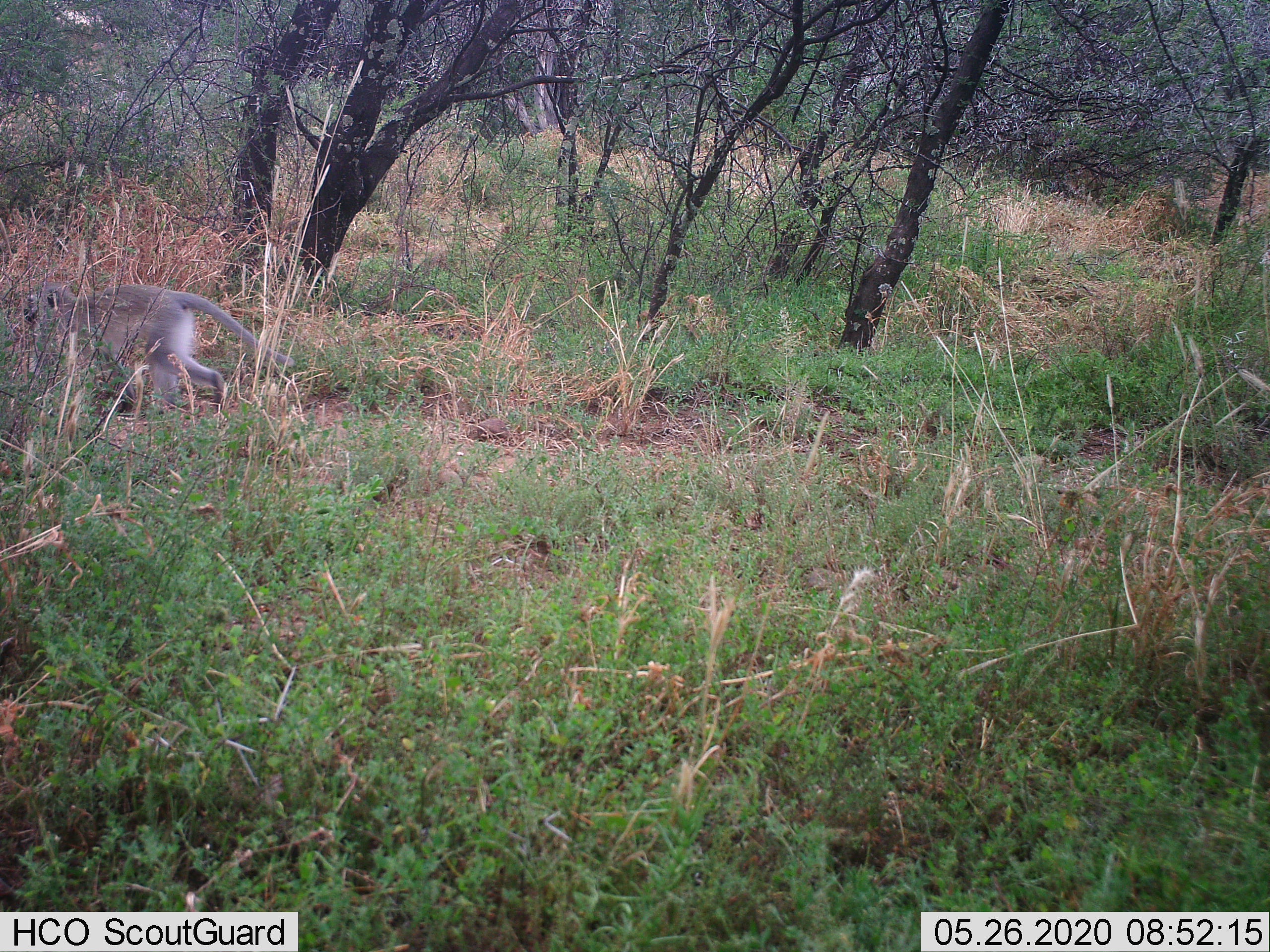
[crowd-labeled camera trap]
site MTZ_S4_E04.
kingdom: Animalia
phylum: Chordata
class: Mammalia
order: Primates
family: Cercopithecidae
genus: Chlorocebus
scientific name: Chlorocebus pygerythrus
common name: vervet monkey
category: monkeyvervet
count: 1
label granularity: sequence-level